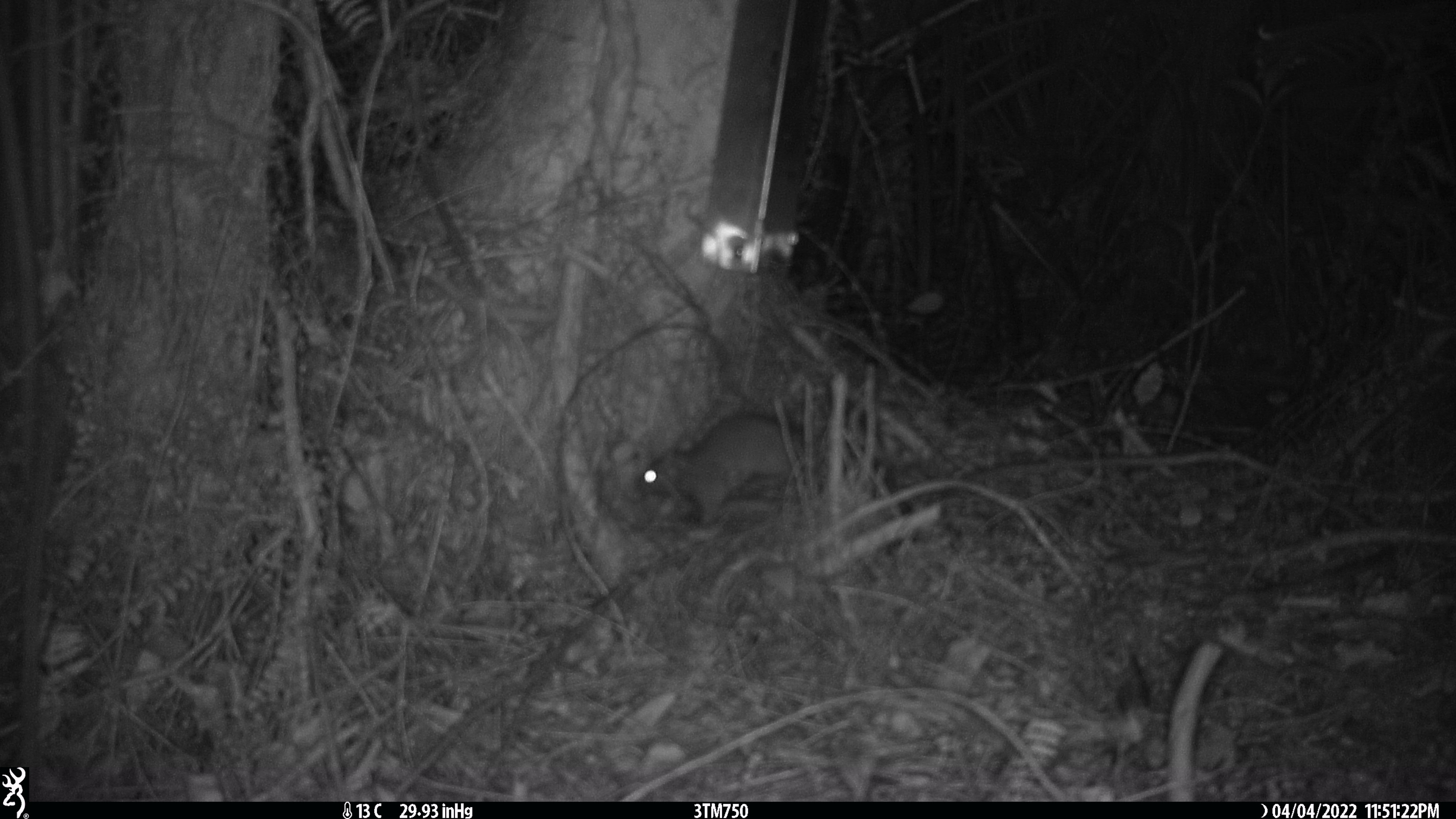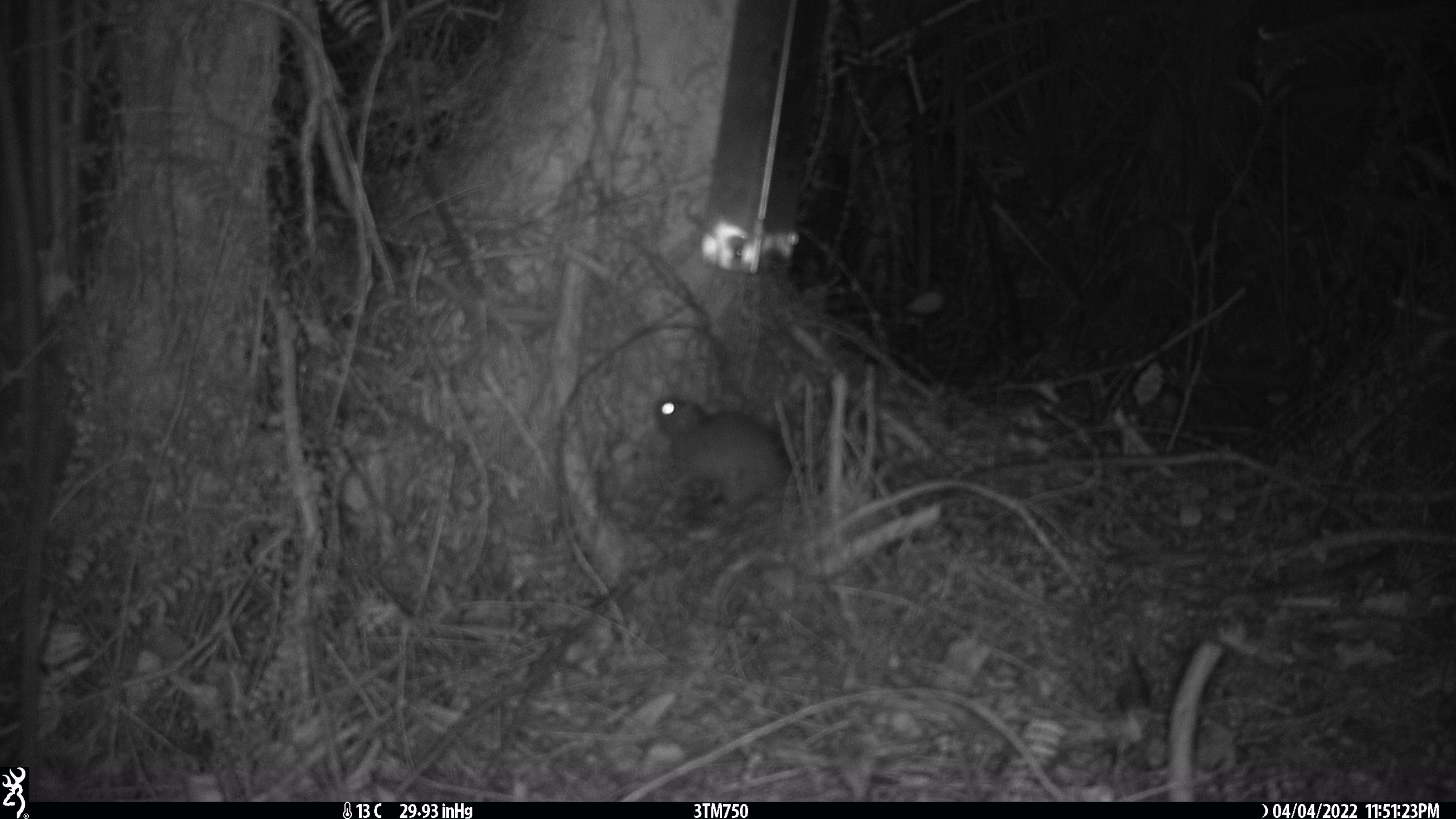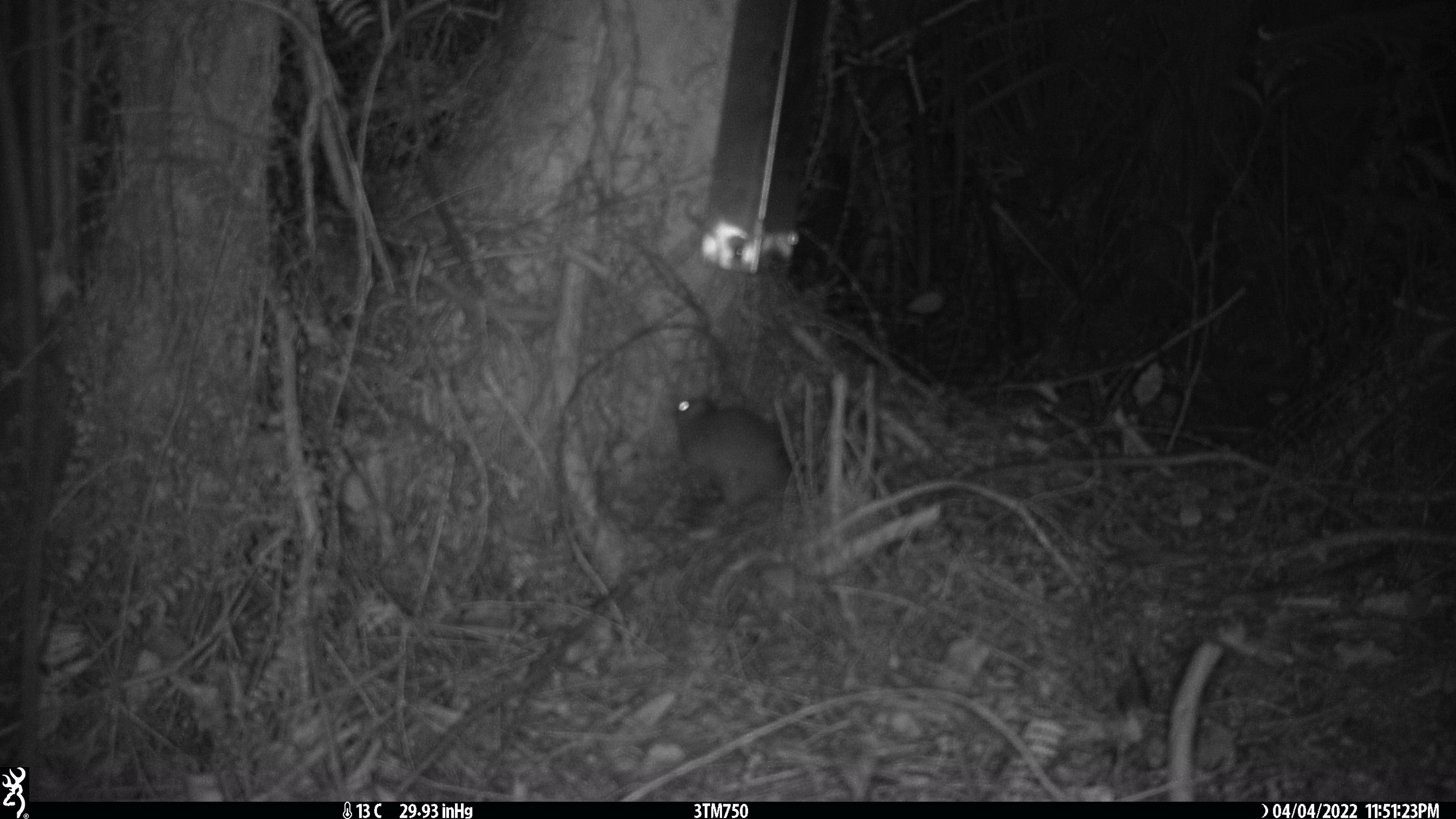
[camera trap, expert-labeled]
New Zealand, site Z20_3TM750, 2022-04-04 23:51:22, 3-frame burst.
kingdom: Animalia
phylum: Chordata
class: Mammalia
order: Rodentia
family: Muridae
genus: Rattus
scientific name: Rattus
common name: rat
Rat (Rattus).